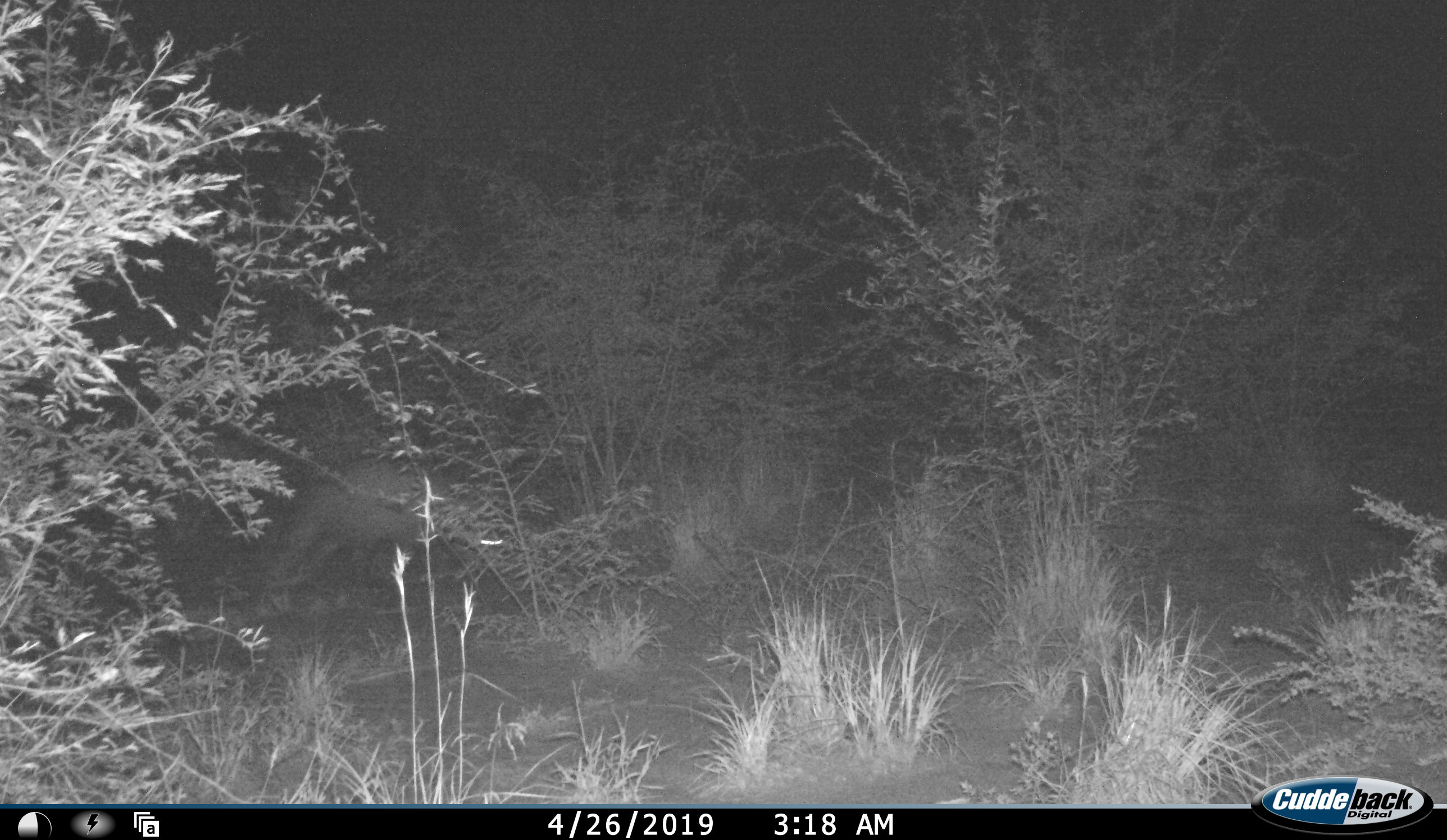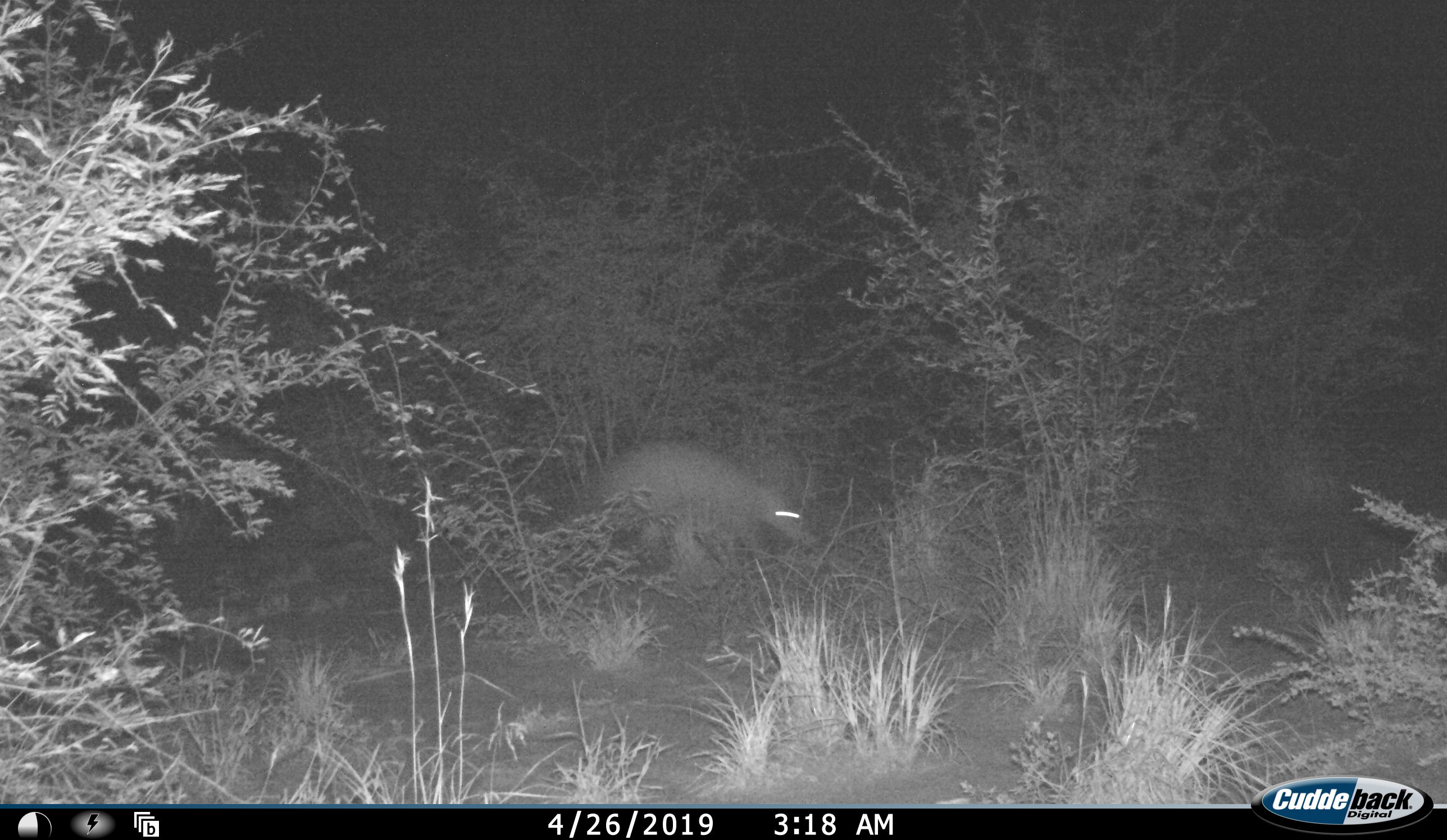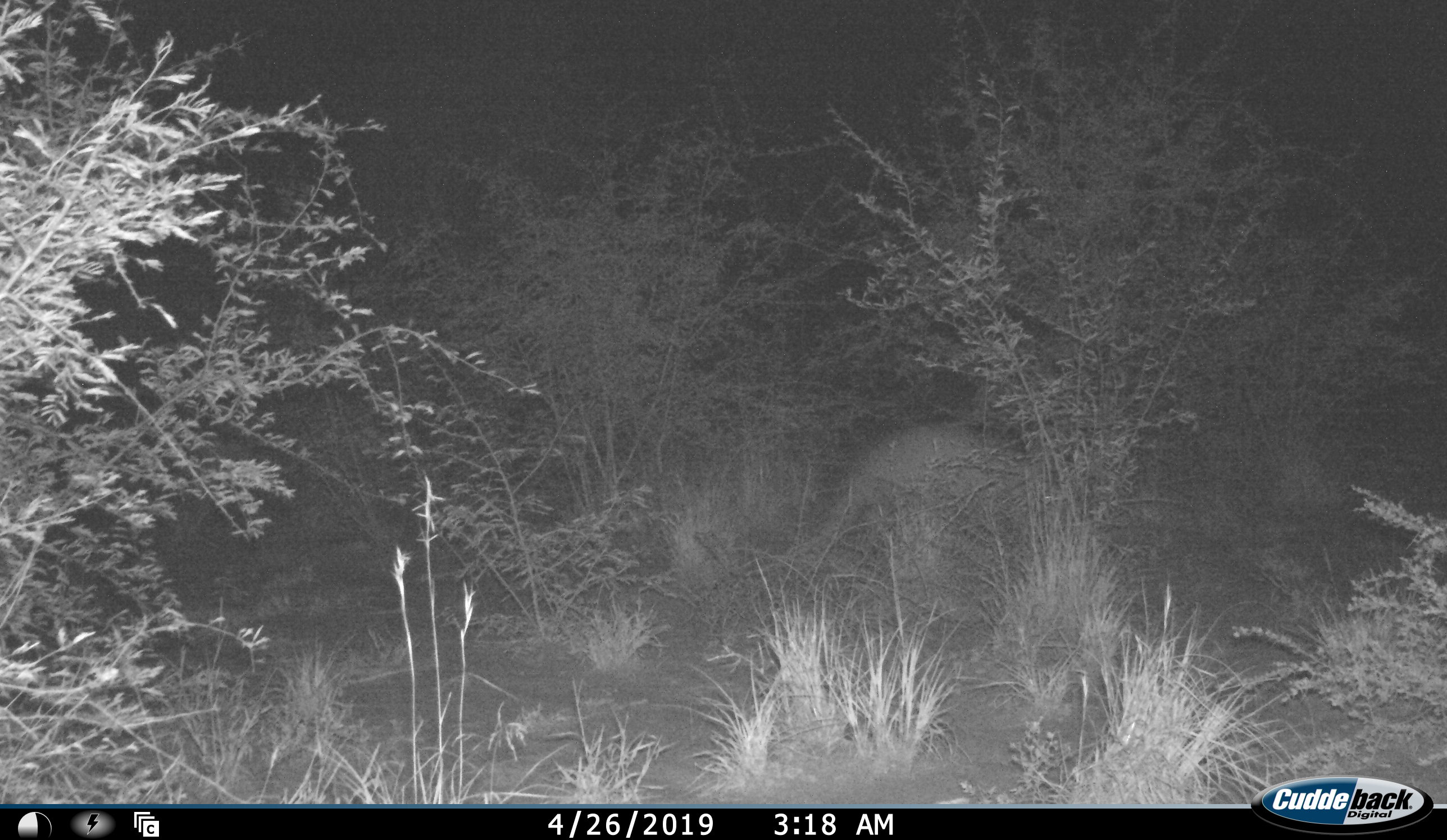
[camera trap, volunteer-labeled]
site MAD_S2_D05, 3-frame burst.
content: unidentified animal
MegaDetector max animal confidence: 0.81